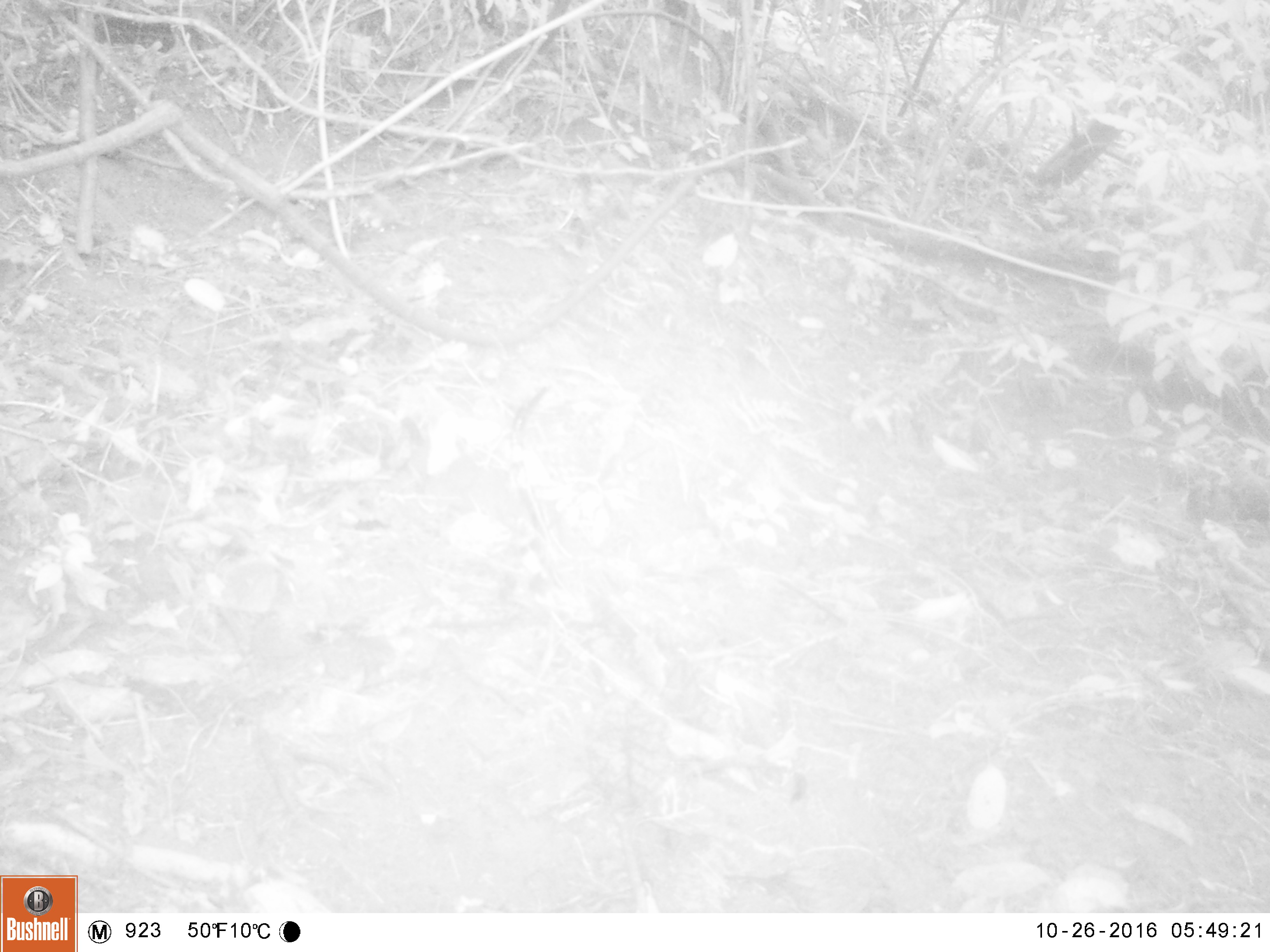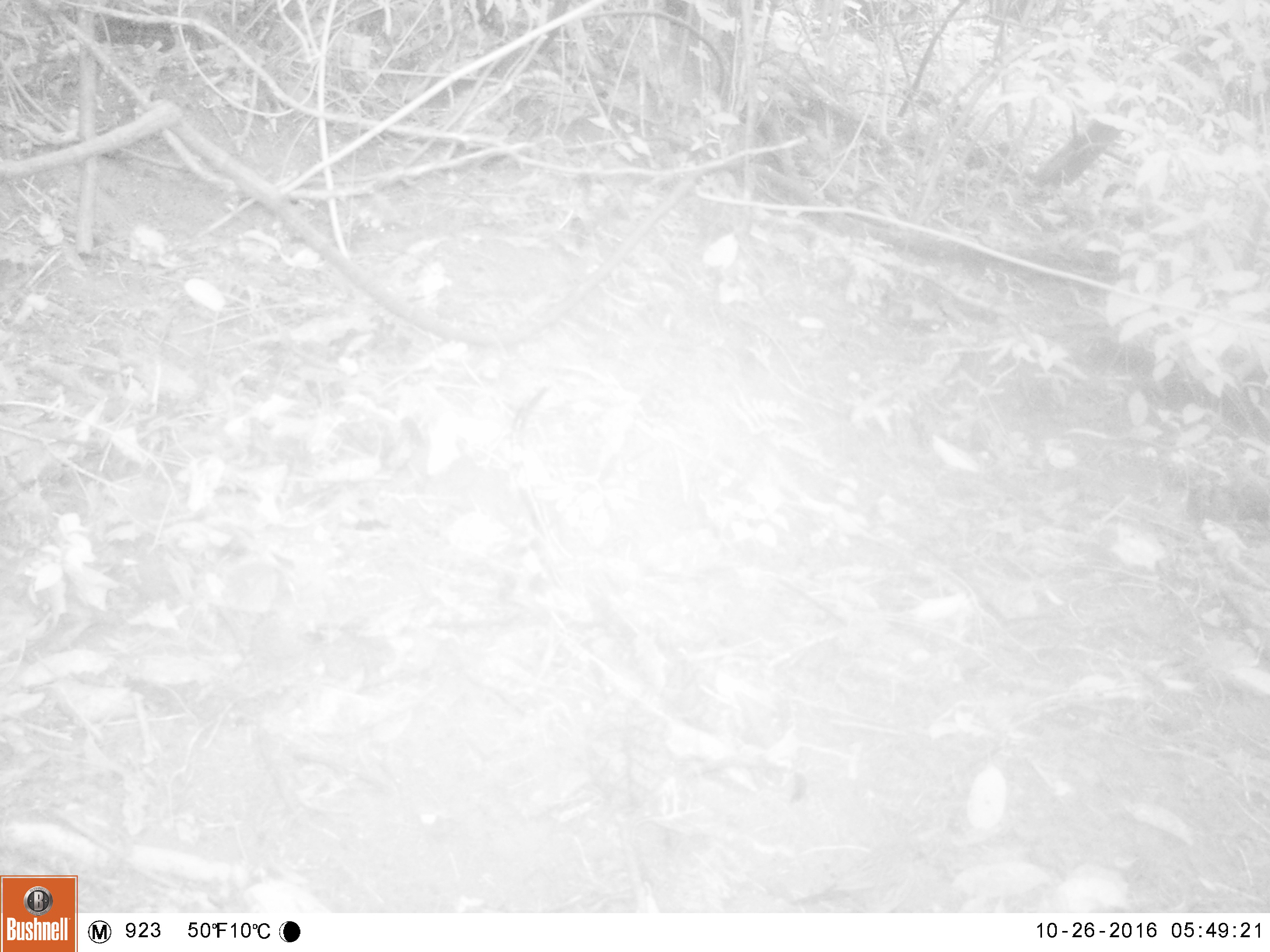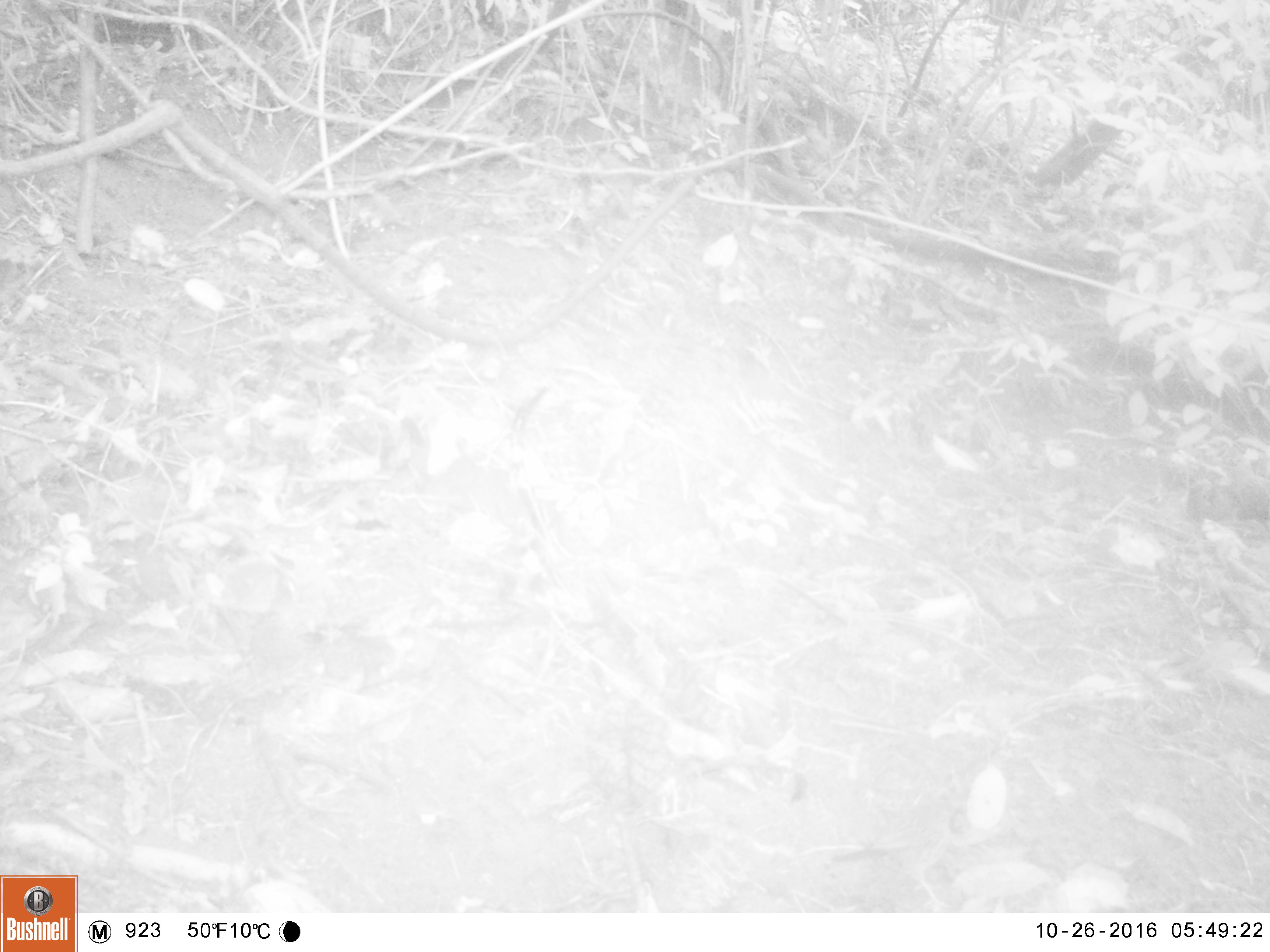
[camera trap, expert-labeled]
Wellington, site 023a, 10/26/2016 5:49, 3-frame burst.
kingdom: Animalia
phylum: Chordata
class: Aves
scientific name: Aves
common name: bird